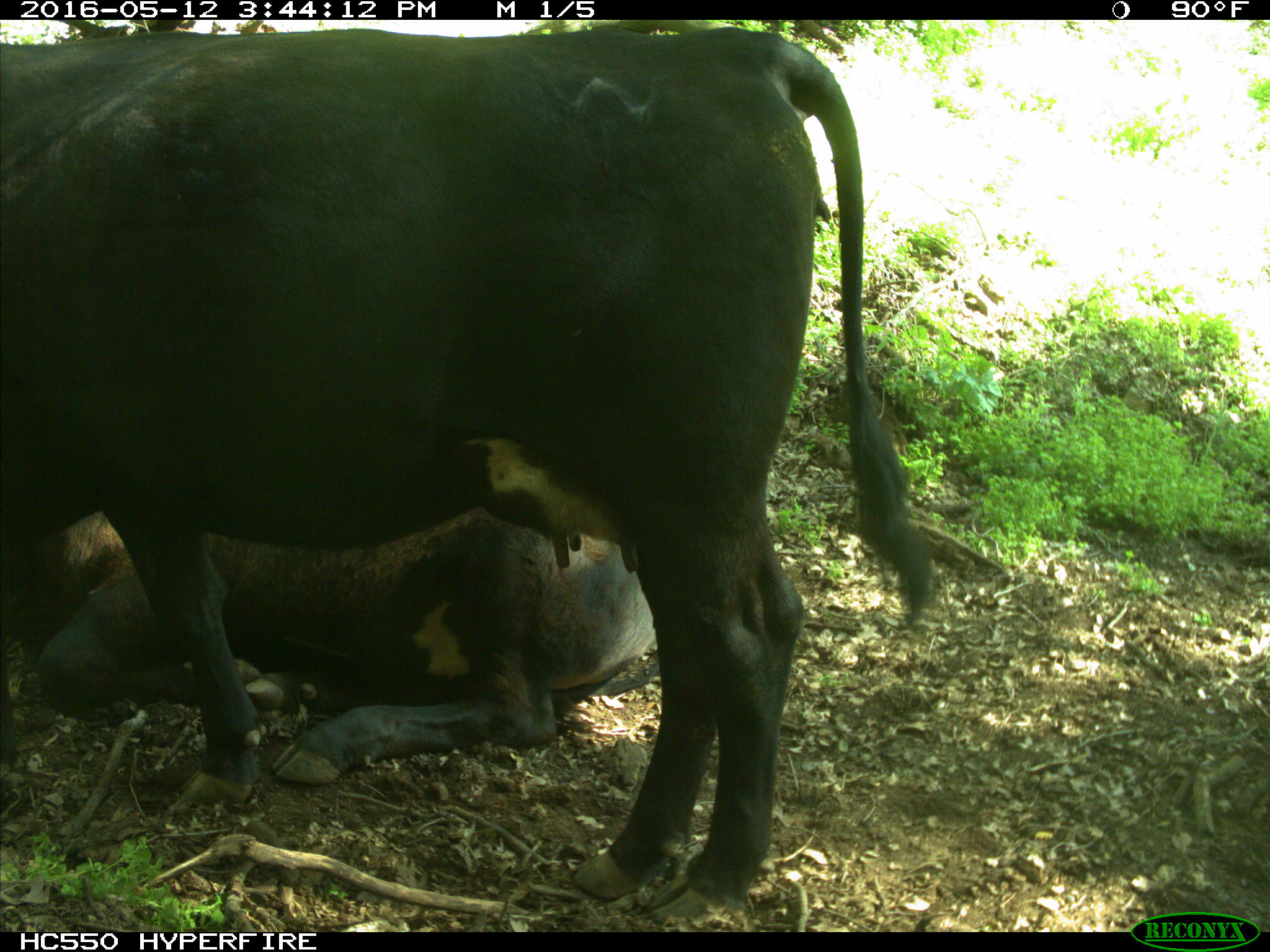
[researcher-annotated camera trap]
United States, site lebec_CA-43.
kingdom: Animalia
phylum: Chordata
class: Mammalia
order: Artiodactyla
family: Bovidae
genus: Bos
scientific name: Bos taurus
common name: domestic cow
Bos taurus (domestic cow).